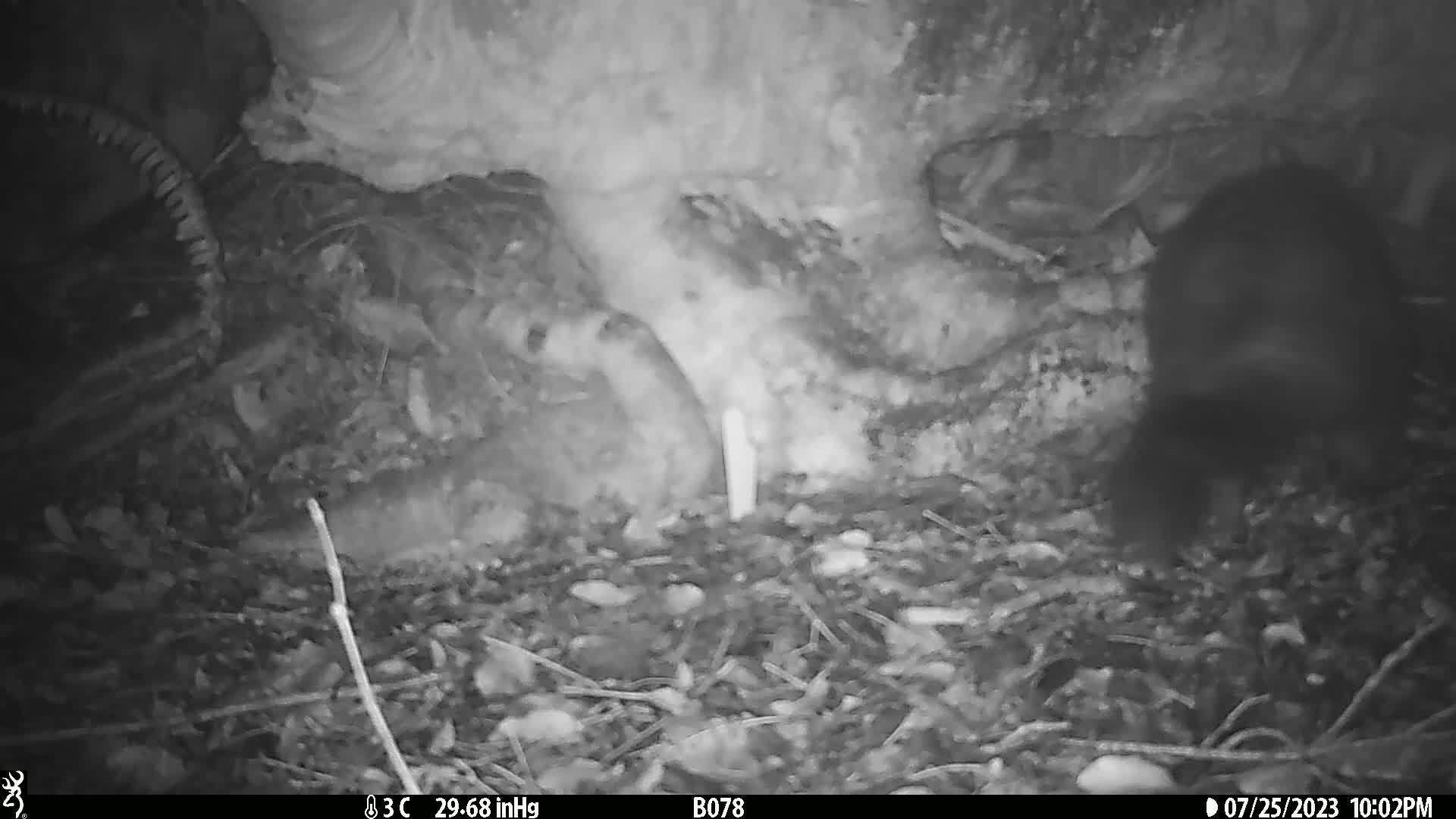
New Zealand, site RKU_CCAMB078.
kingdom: Animalia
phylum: Chordata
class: Mammalia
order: Diprotodontia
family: Phalangeridae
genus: Trichosurus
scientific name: Trichosurus vulpecula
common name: common brushtail possum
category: possum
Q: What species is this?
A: Possum (common brushtail possum) (Trichosurus vulpecula).